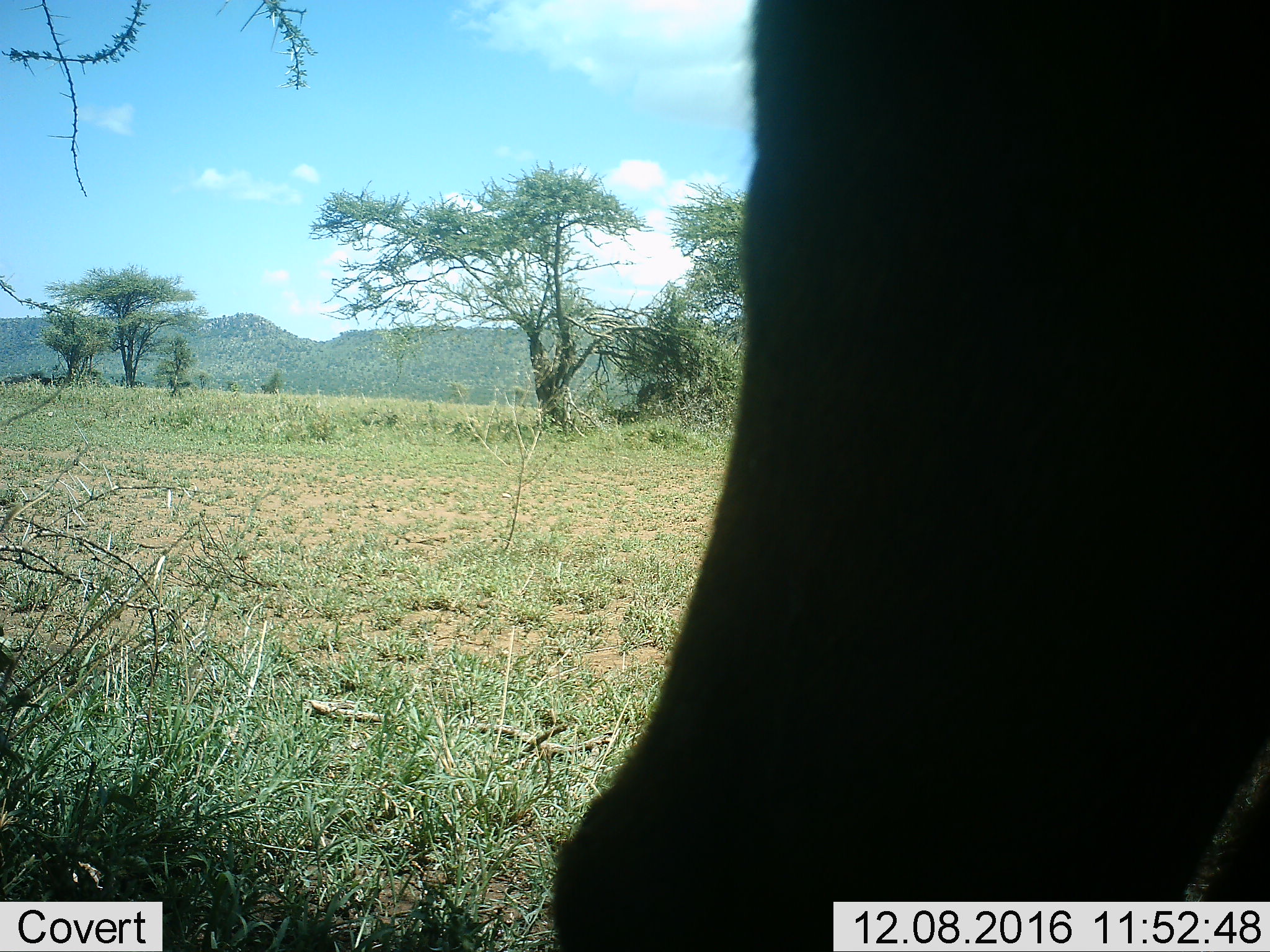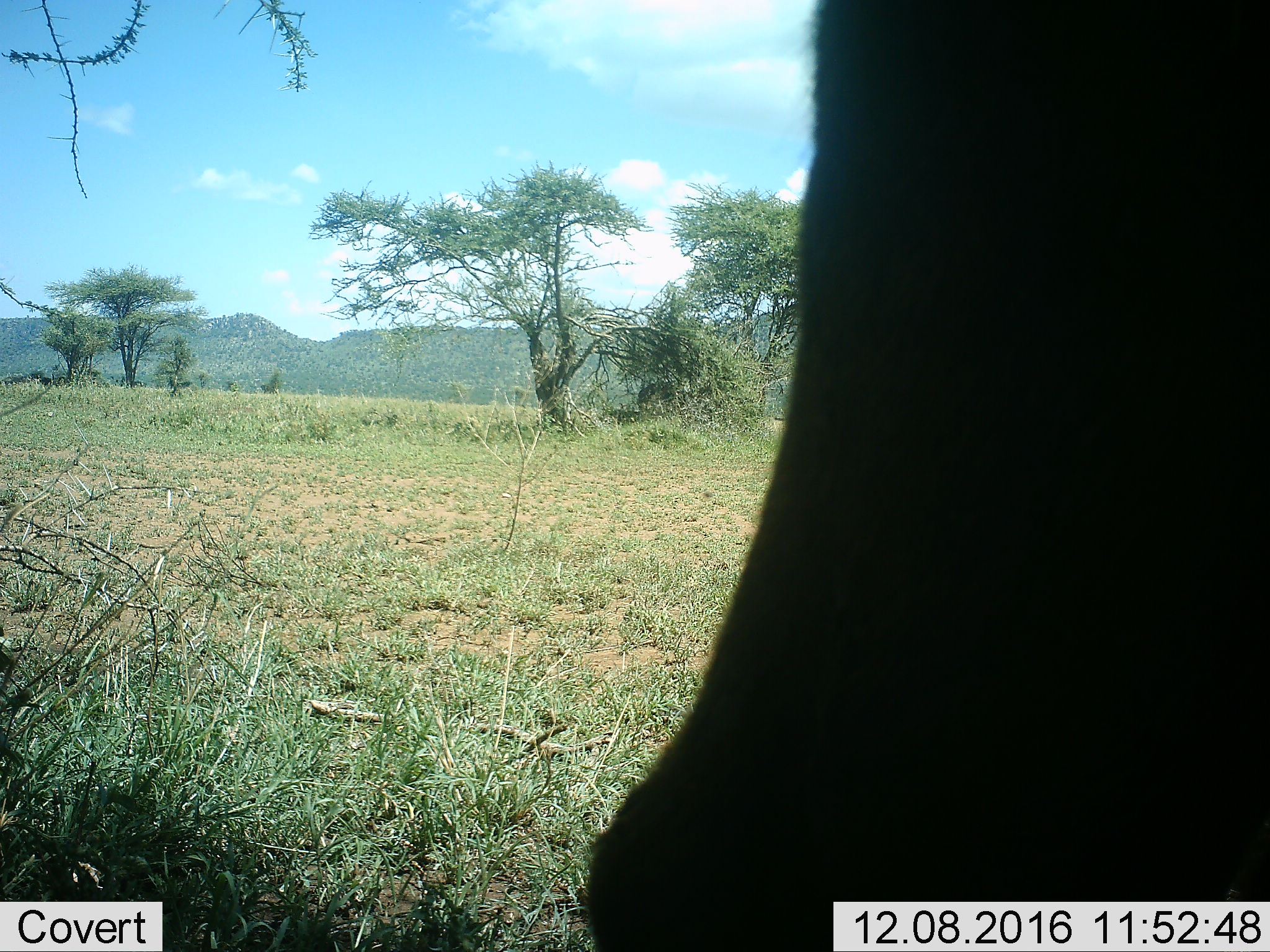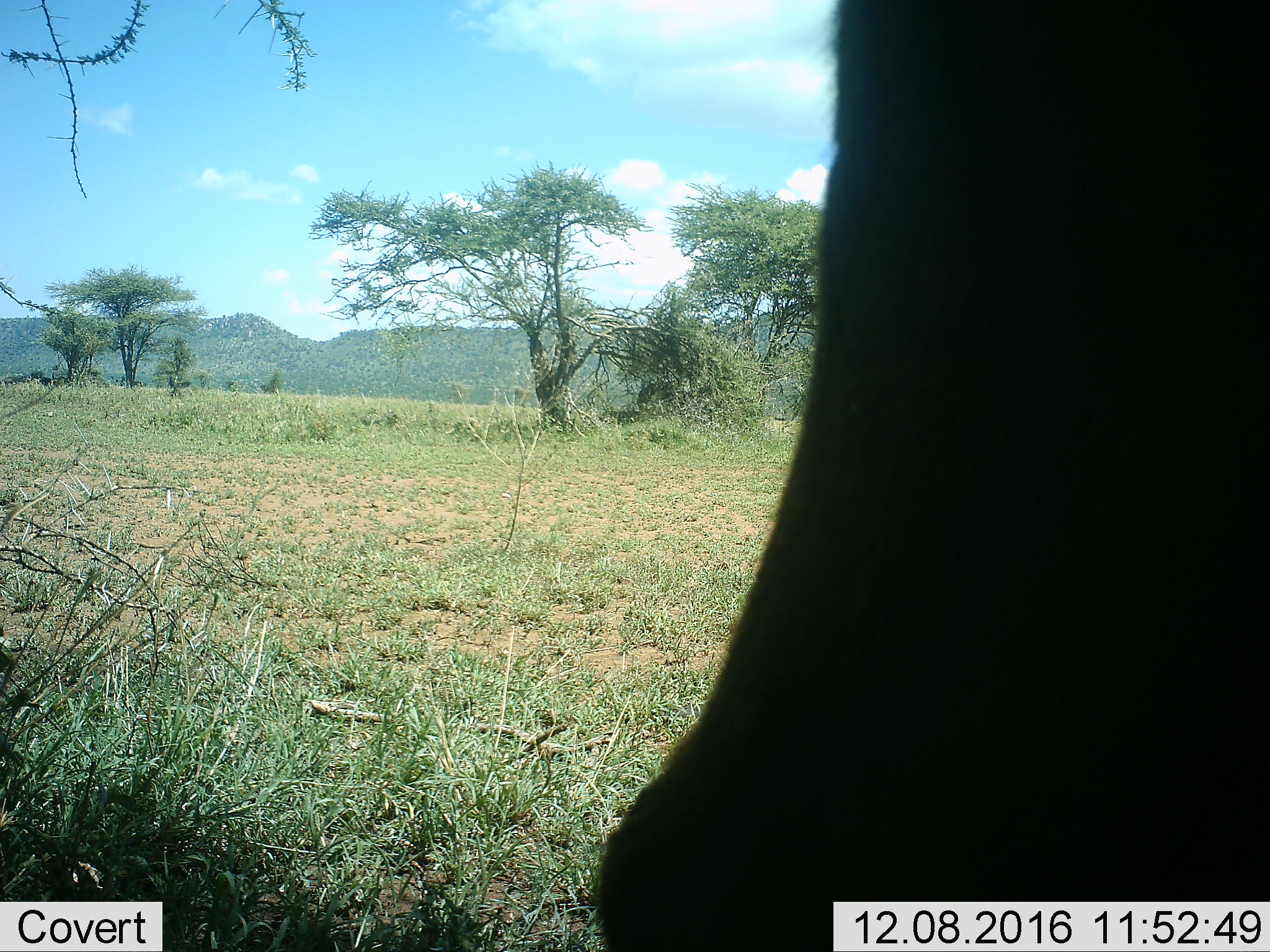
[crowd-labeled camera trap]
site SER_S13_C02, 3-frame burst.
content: unidentified animal